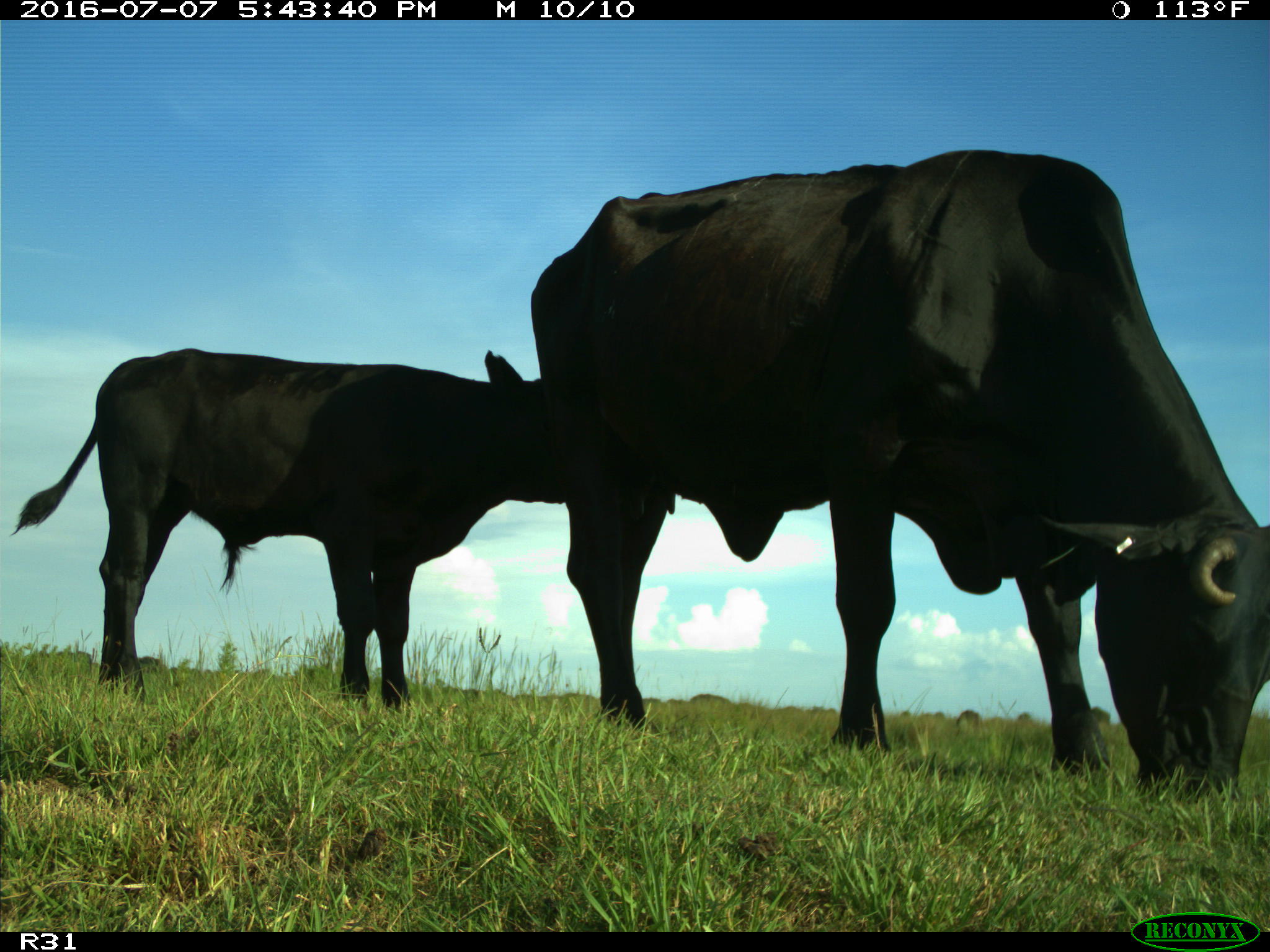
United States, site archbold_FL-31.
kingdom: Animalia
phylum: Chordata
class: Mammalia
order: Artiodactyla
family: Bovidae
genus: Bos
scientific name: Bos taurus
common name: domestic cow